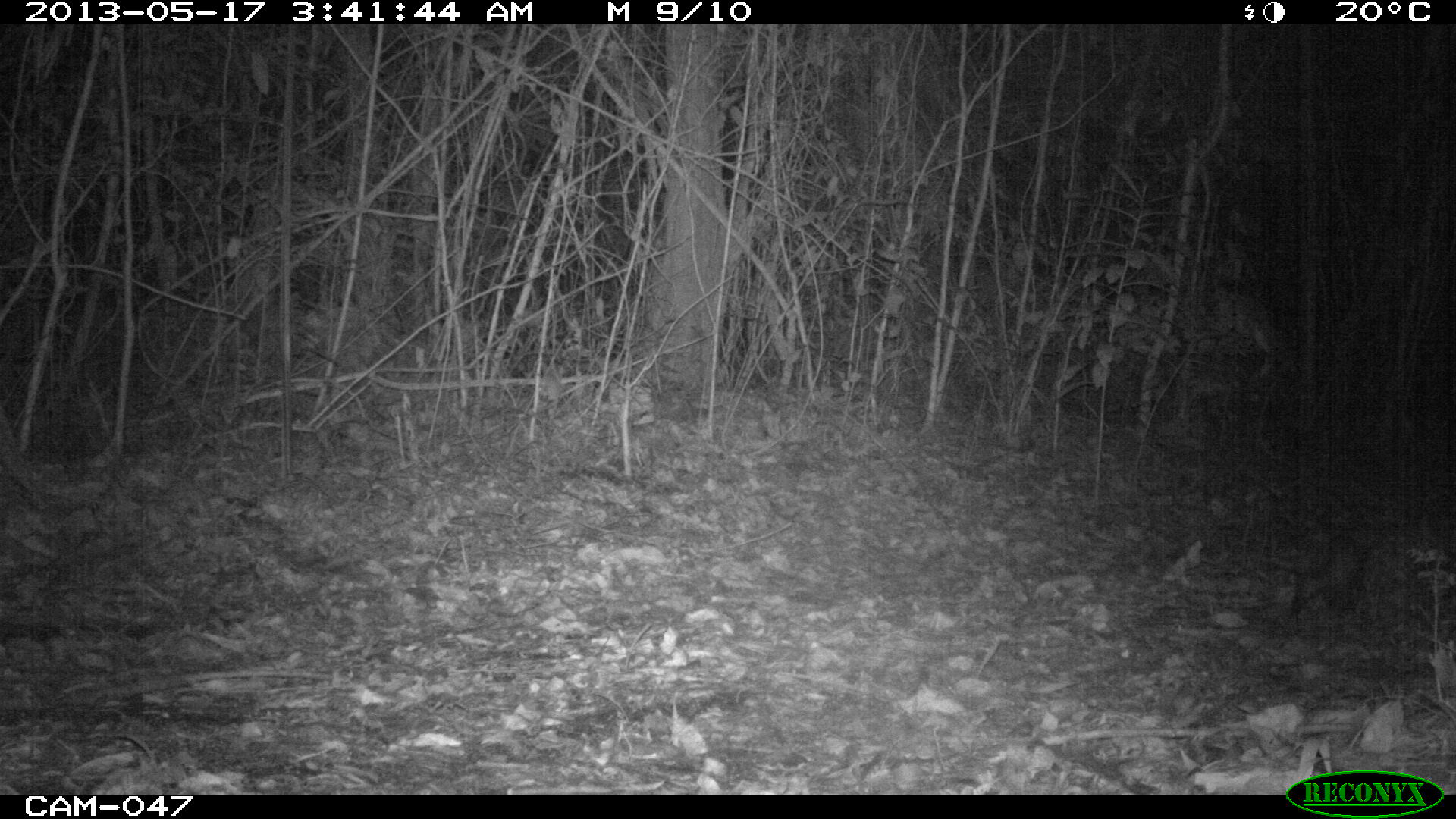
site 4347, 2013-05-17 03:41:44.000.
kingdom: Animalia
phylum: Chordata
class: Mammalia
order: Didelphimorphia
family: Didelphidae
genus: Didelphis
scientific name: Didelphis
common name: american opossums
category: didelphis sp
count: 1